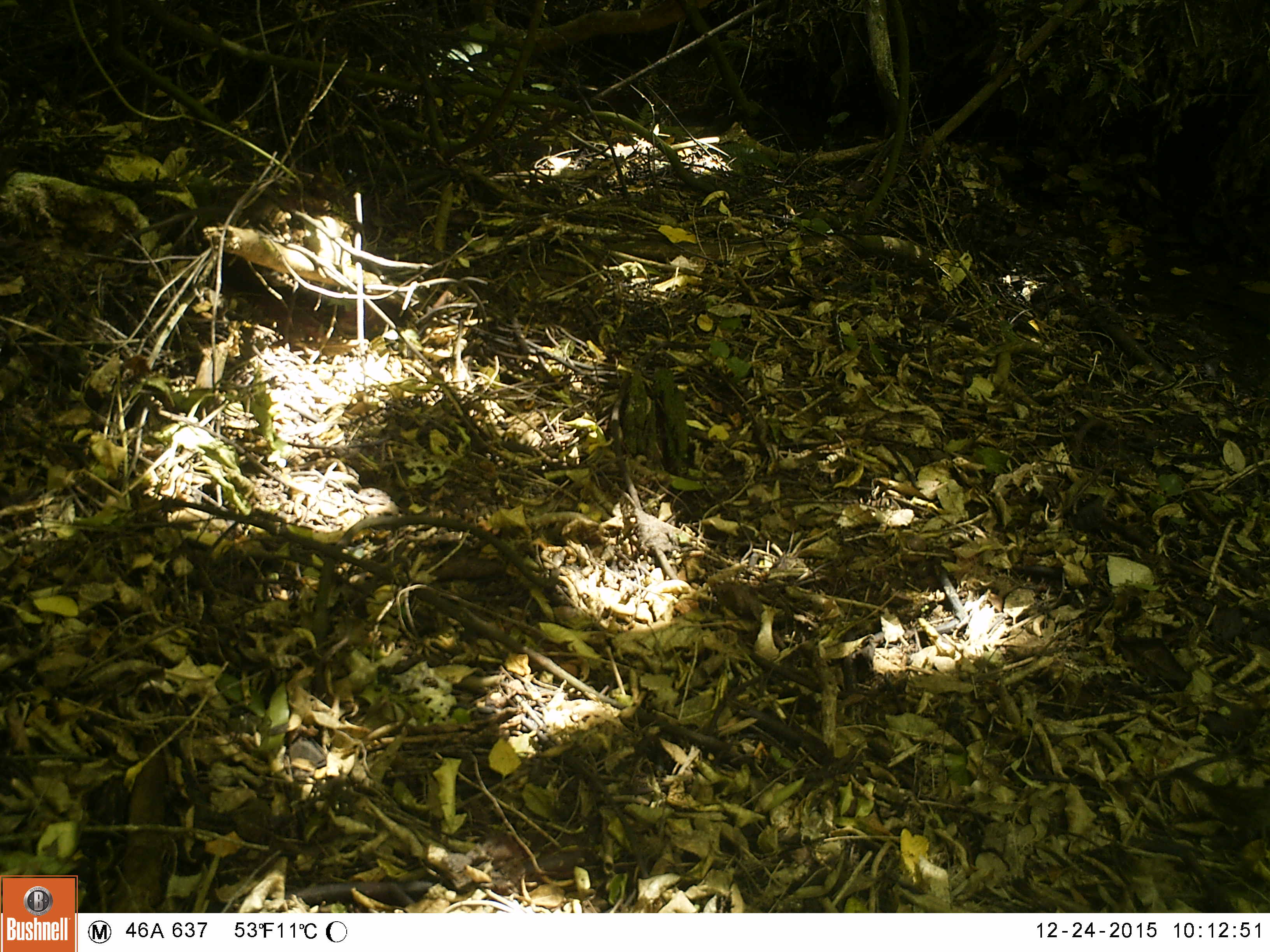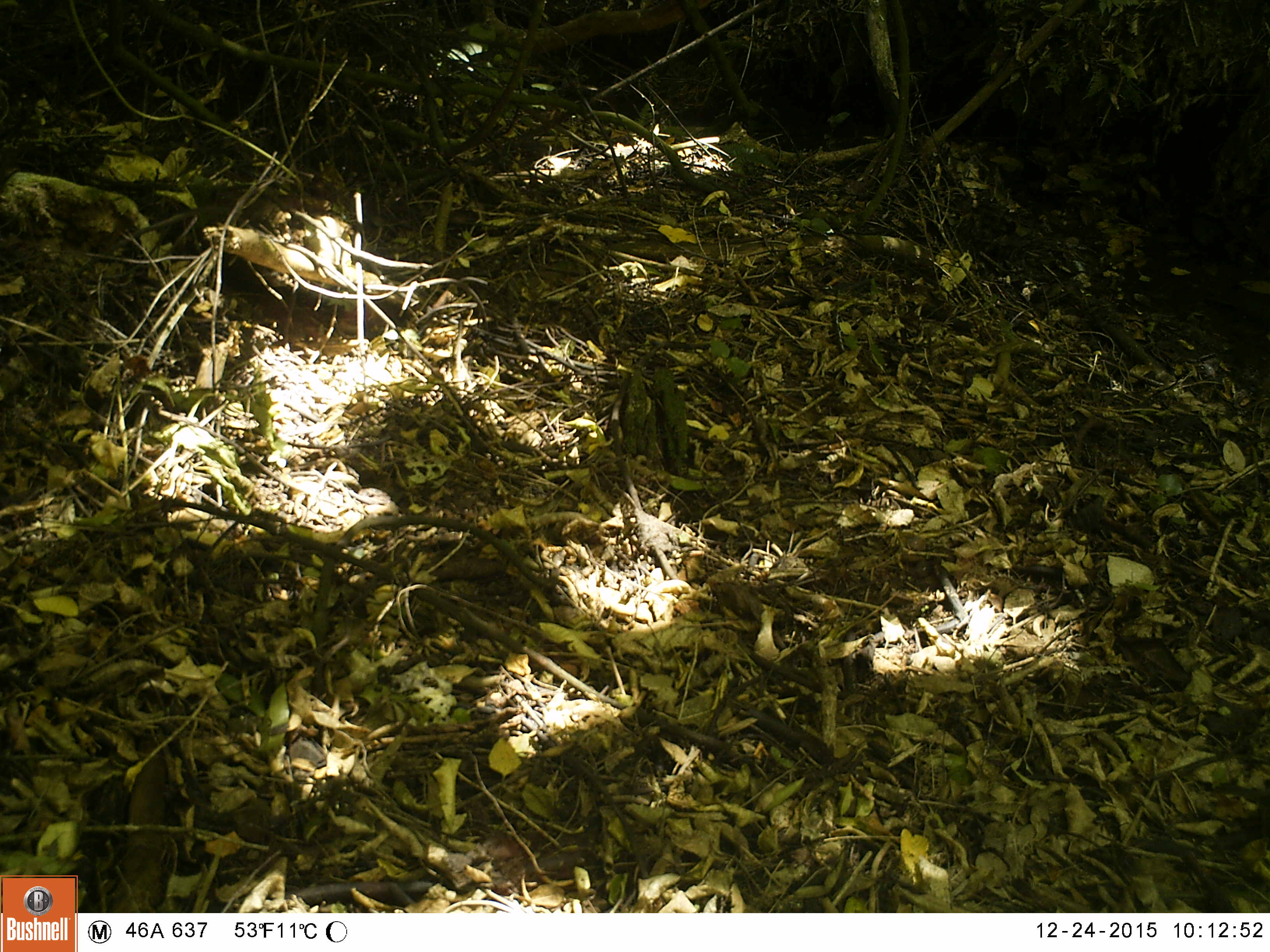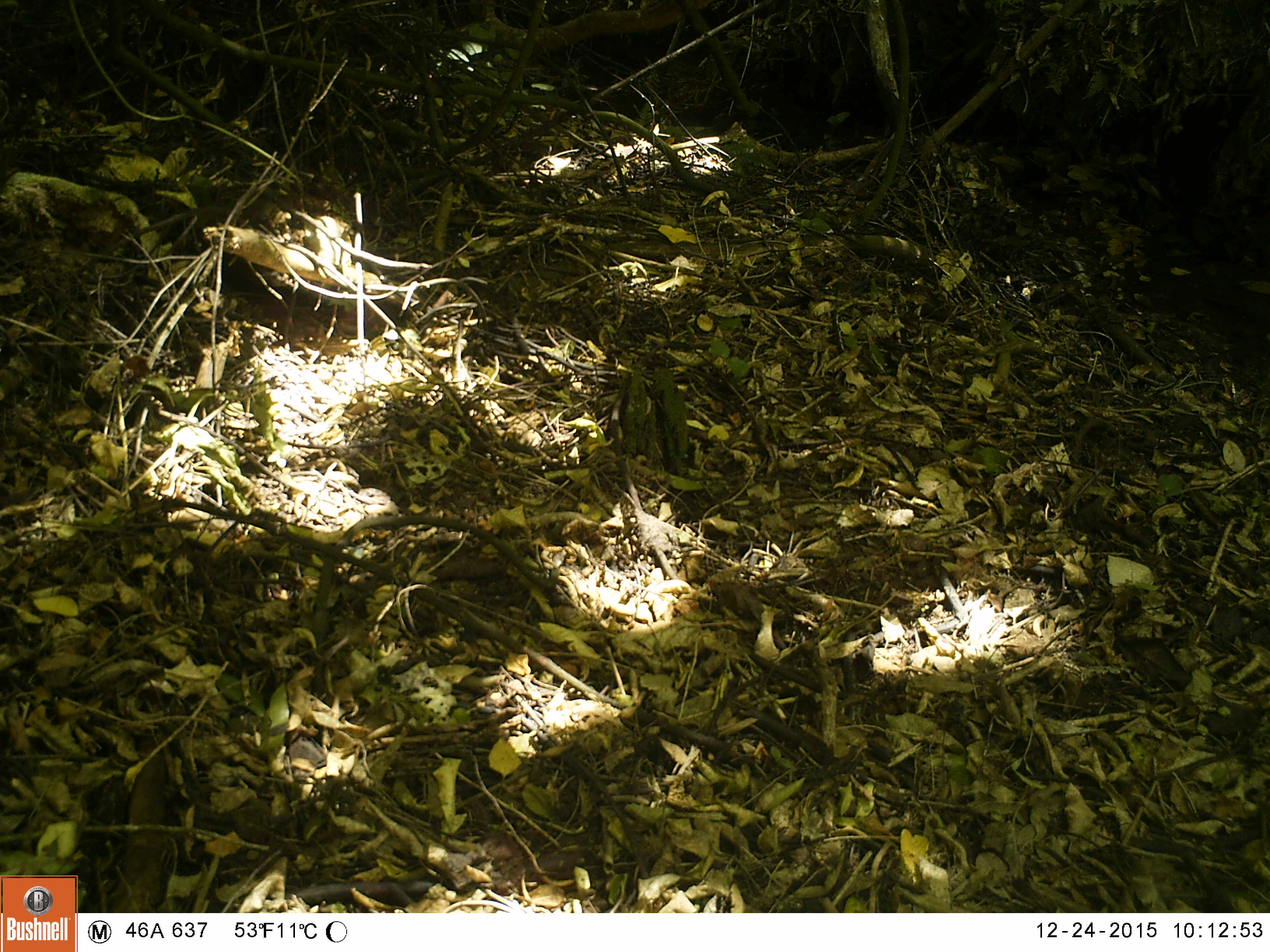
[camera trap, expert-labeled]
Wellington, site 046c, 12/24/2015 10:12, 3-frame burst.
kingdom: Animalia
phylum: Chordata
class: Aves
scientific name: Aves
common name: bird